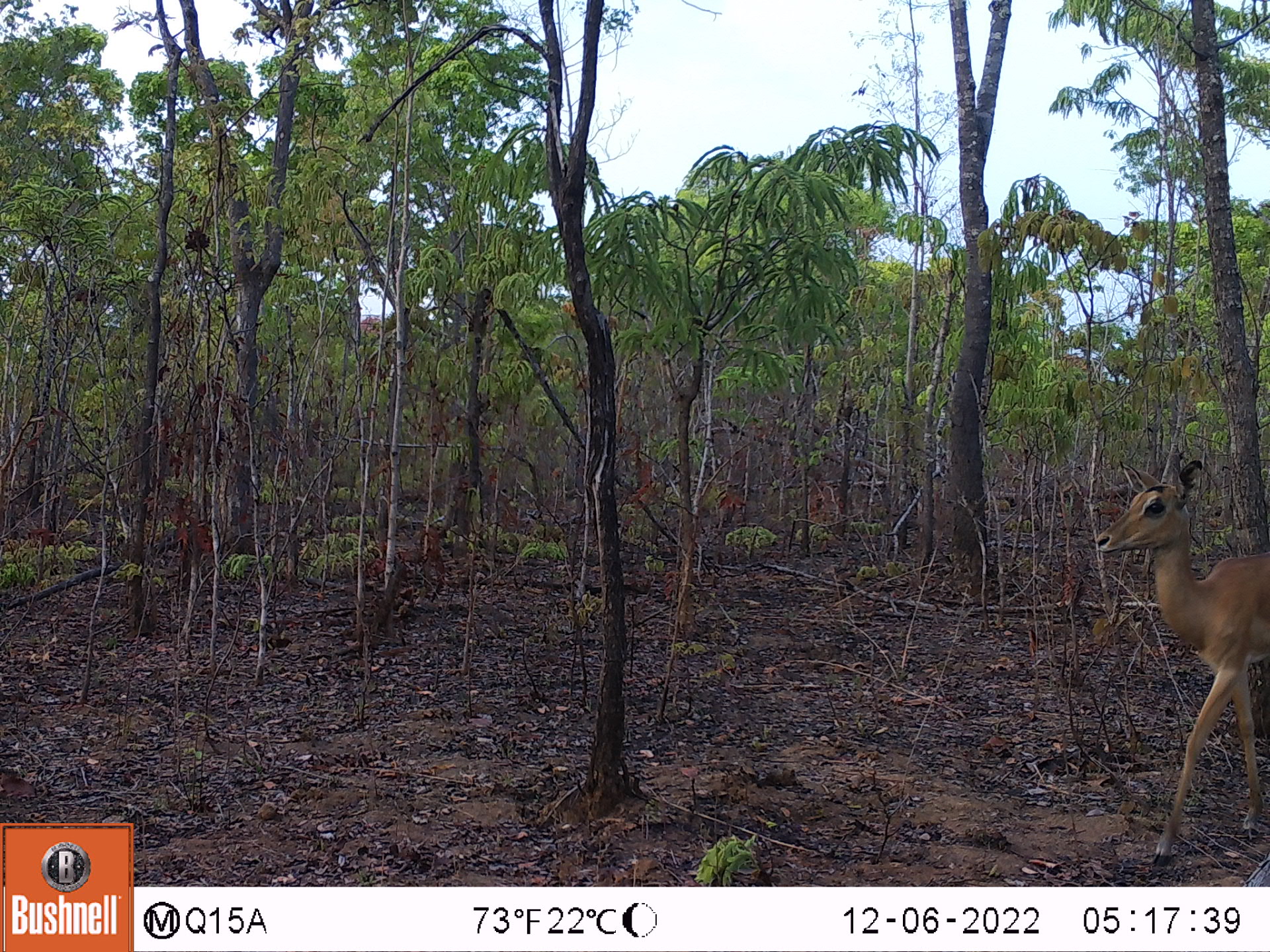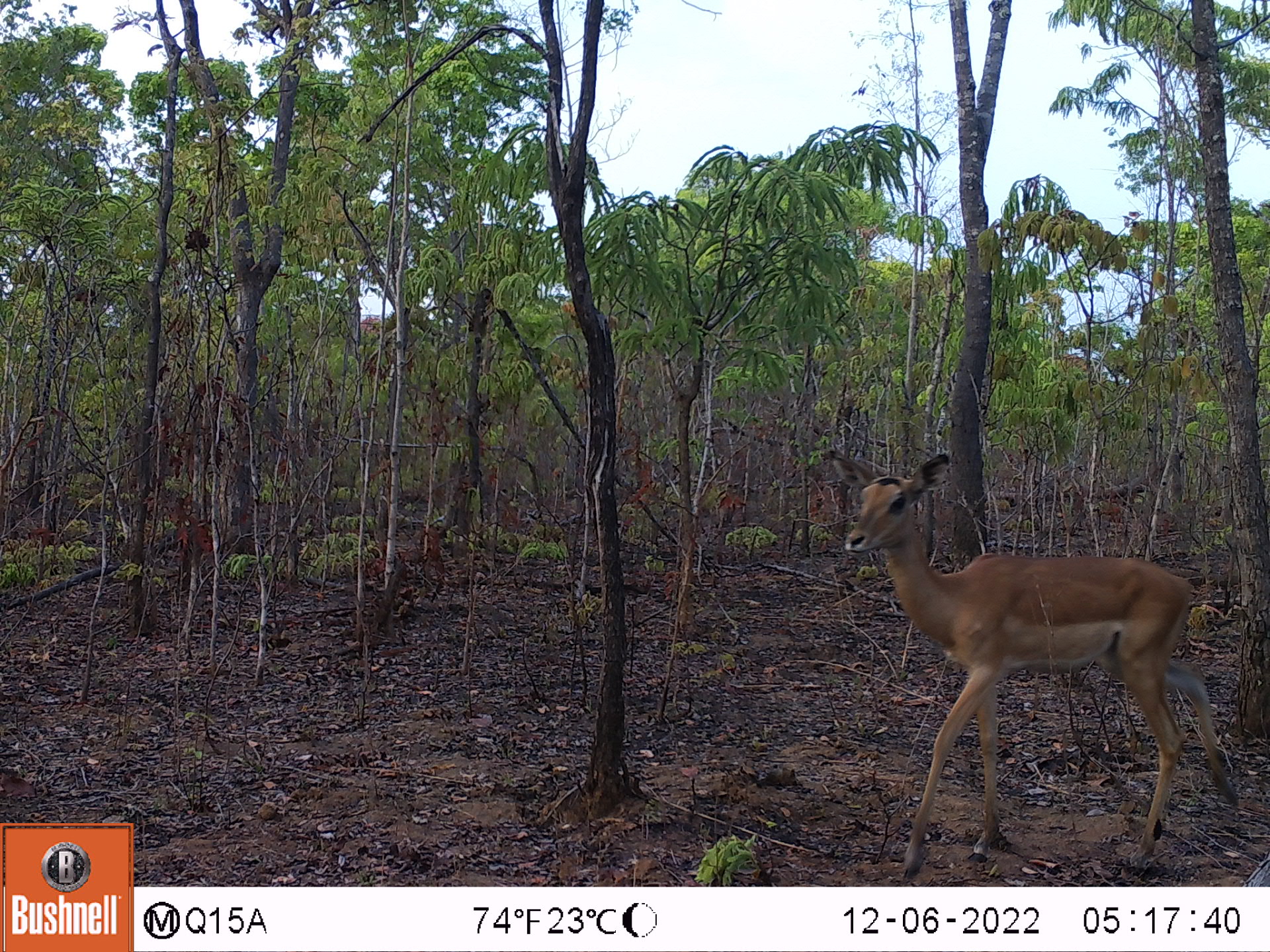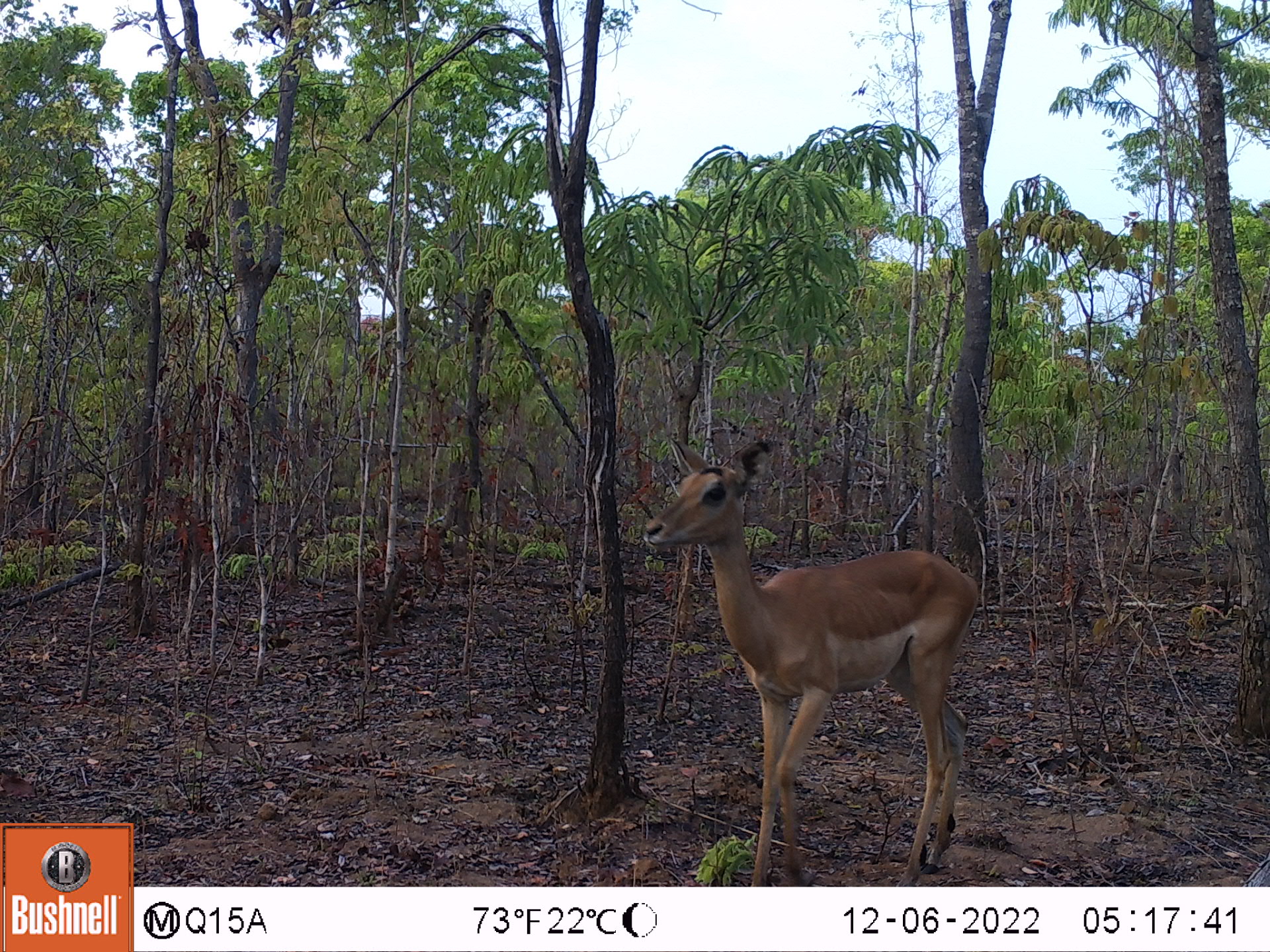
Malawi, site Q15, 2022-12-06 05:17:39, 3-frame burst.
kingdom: Animalia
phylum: Chordata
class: Mammalia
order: Artiodactyla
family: Bovidae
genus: Aepyceros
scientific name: Aepyceros melampus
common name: impala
Impala (Aepyceros melampus), count 1.